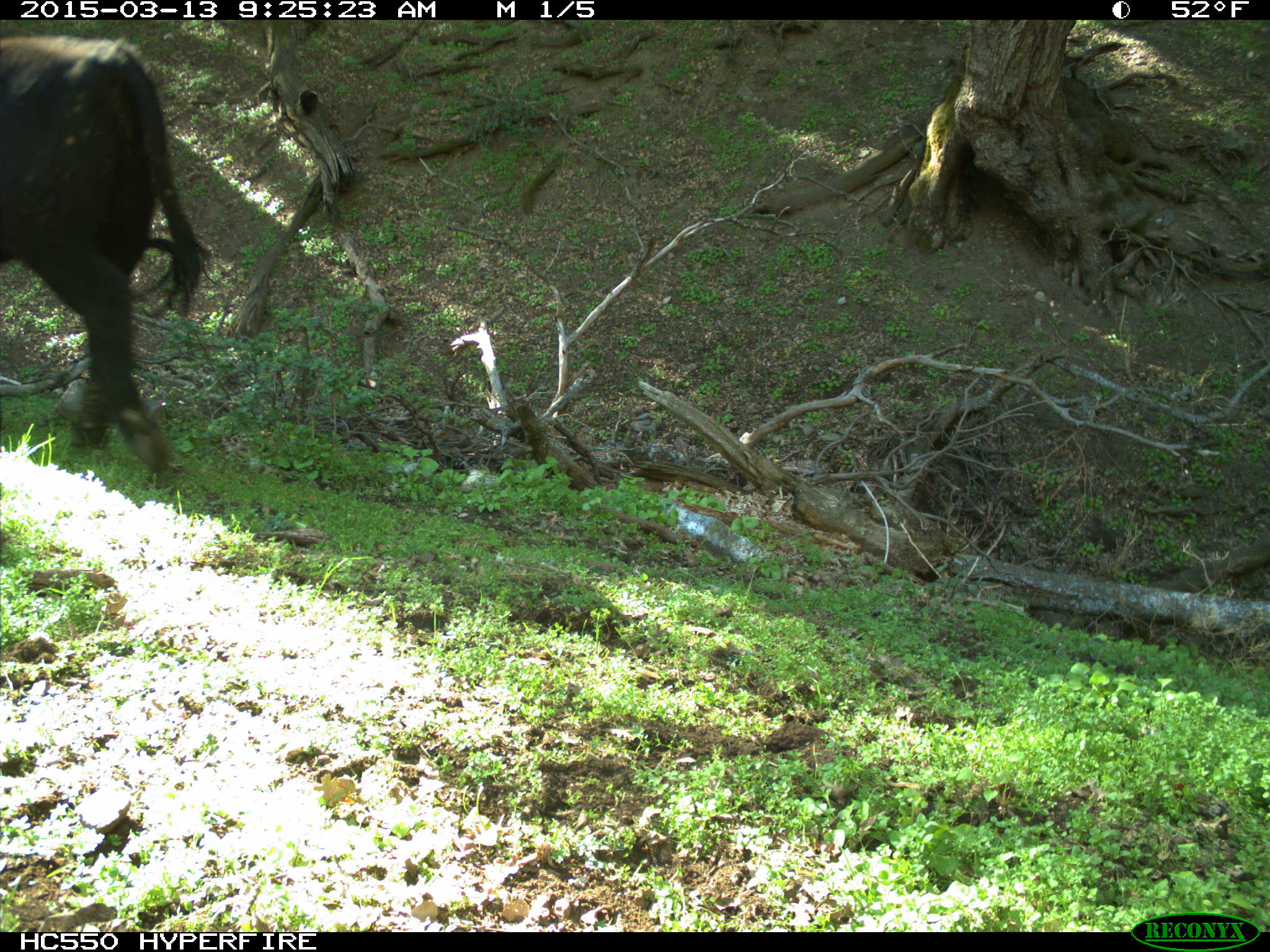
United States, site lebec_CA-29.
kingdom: Animalia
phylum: Chordata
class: Mammalia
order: Artiodactyla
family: Bovidae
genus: Bos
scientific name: Bos taurus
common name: domestic cow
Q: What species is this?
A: Bos taurus (domestic cow).